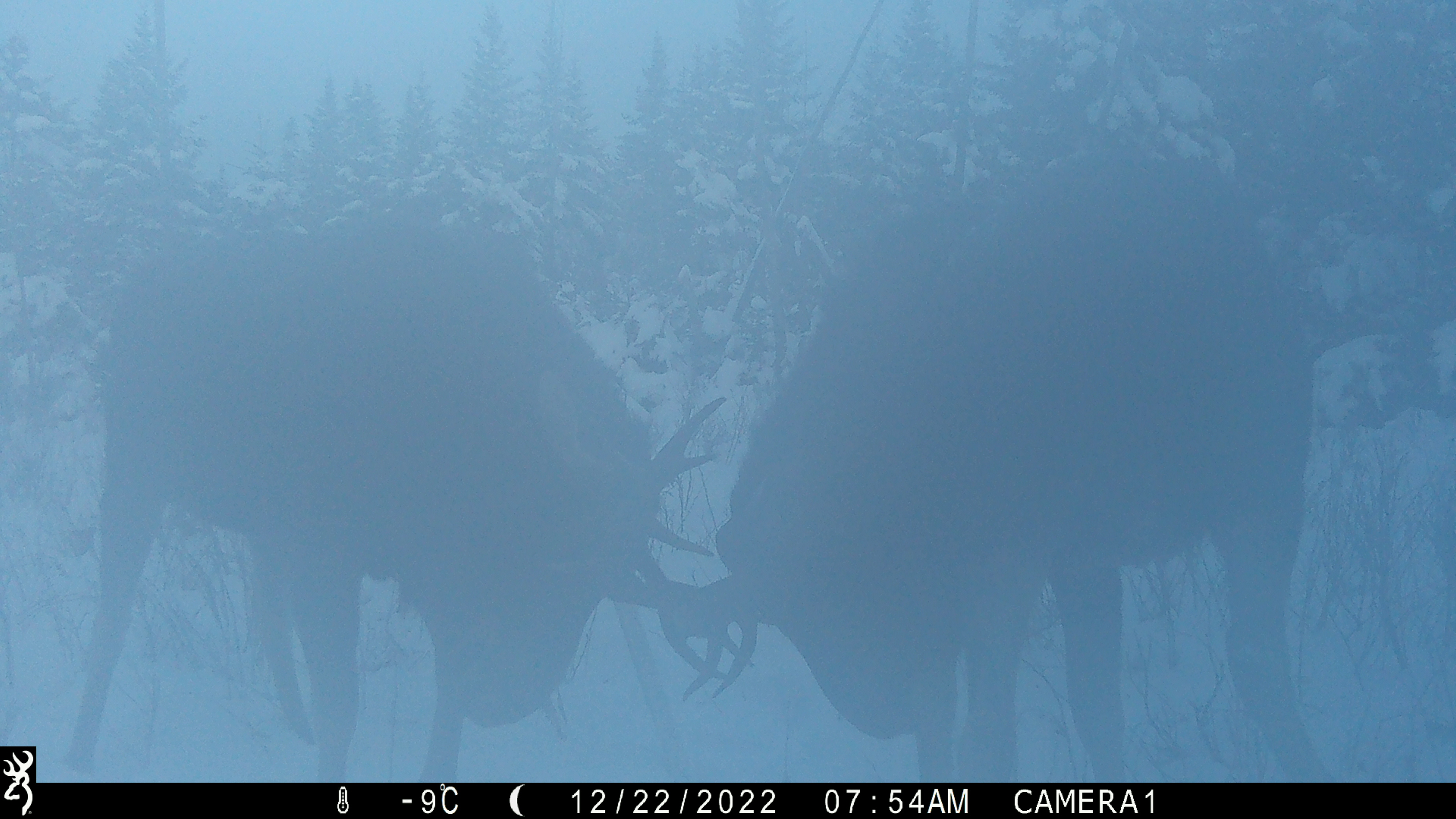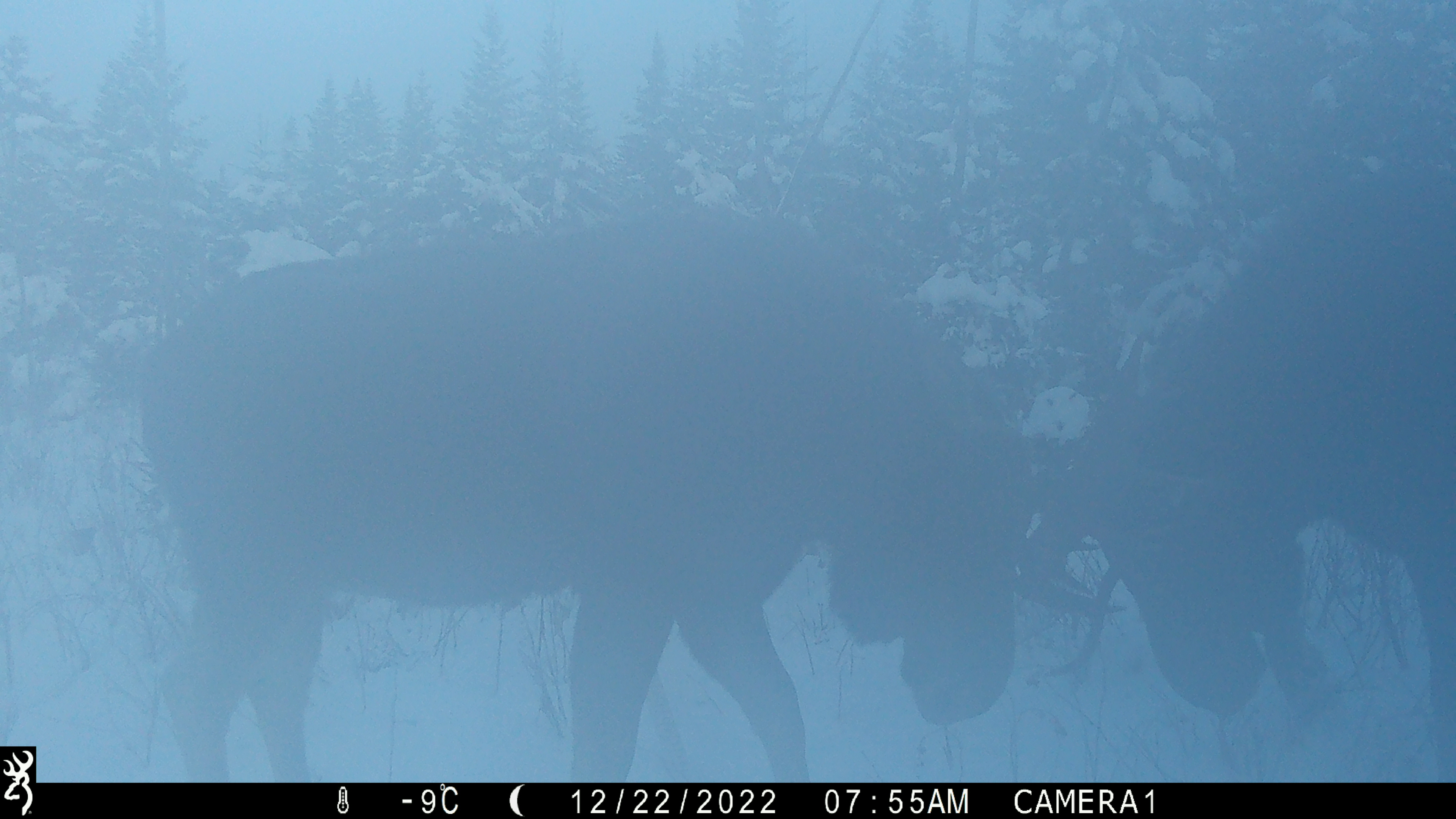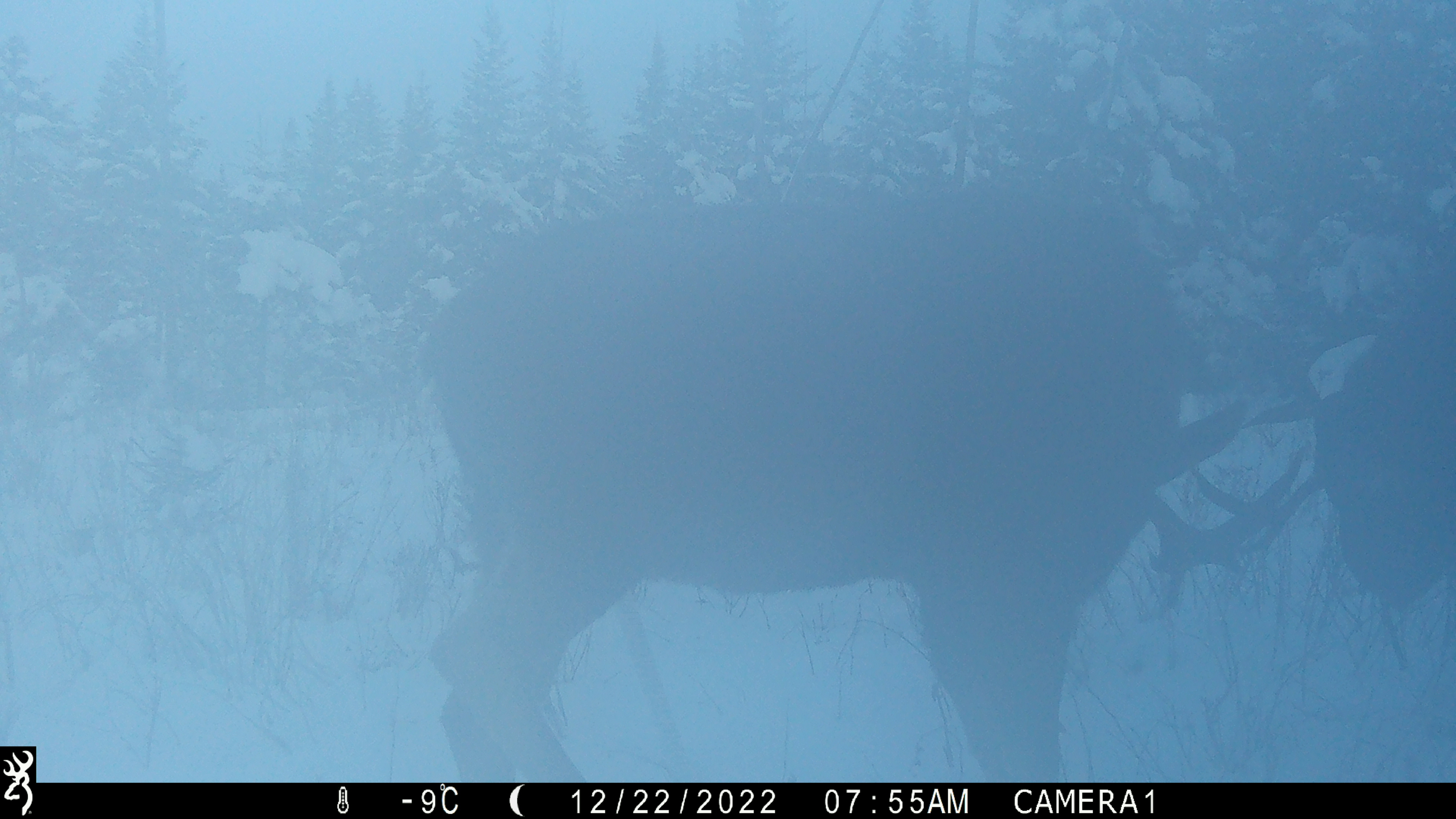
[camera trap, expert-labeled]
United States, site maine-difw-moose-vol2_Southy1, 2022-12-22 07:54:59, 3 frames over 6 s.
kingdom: Animalia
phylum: Chordata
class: Mammalia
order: Artiodactyla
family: Cervidae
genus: Alces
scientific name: Alces alces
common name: moose